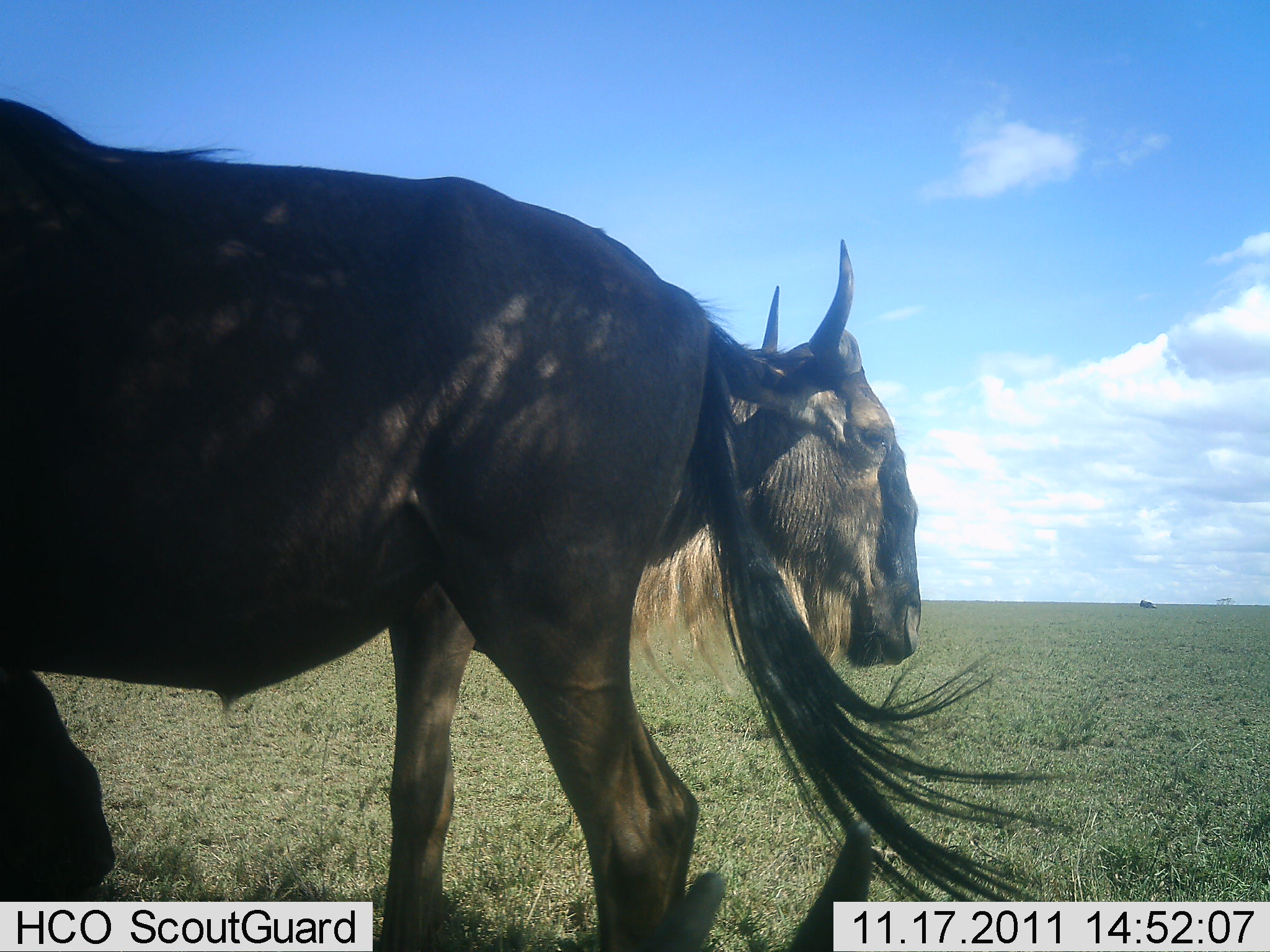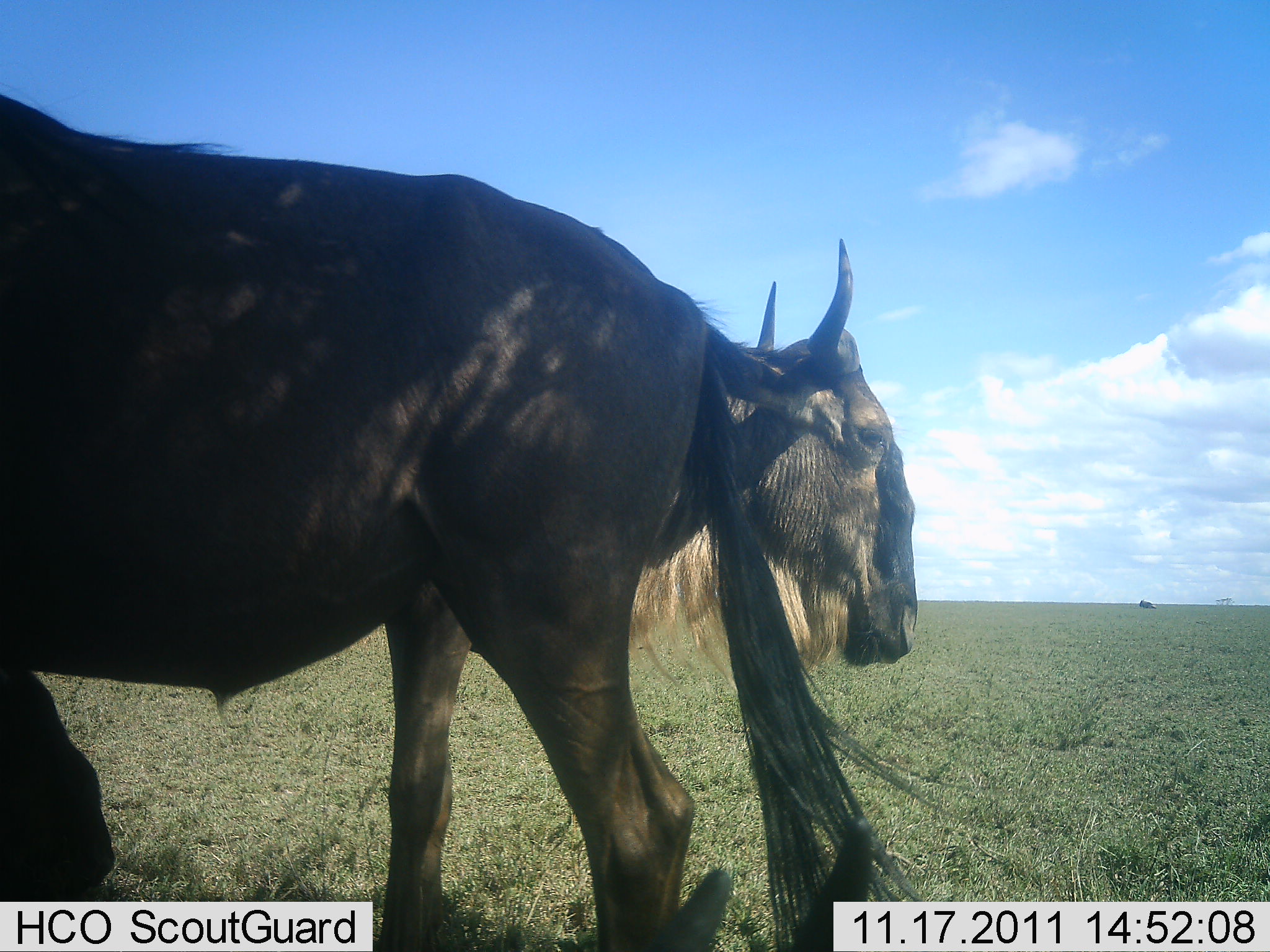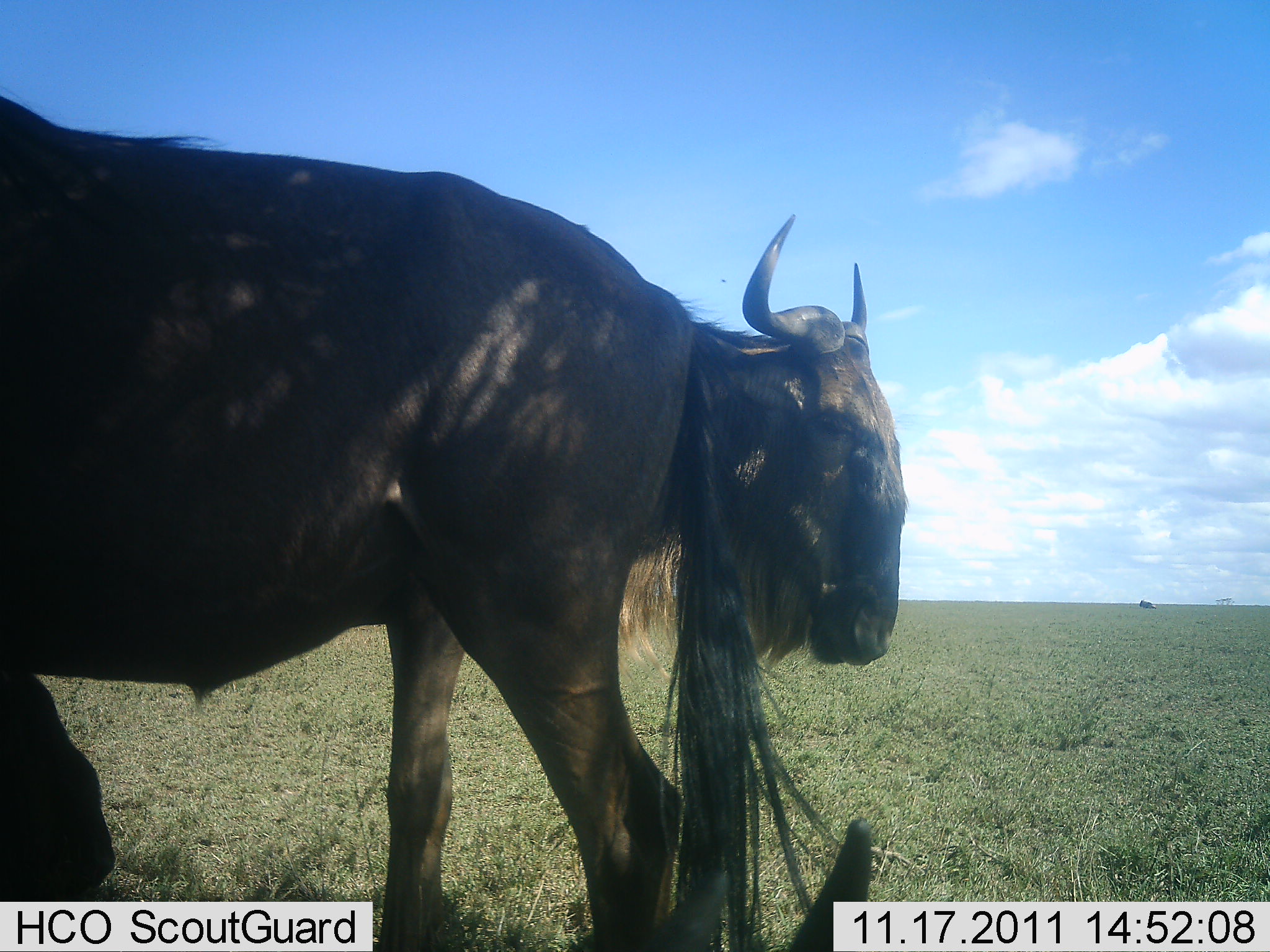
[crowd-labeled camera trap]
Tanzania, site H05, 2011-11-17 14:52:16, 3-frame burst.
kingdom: Animalia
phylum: Chordata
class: Mammalia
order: Artiodactyla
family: Bovidae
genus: Connochaetes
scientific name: Connochaetes taurinus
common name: blue wildebeest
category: wildebeest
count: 2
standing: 100%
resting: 17%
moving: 0%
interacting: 8%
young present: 0%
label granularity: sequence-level